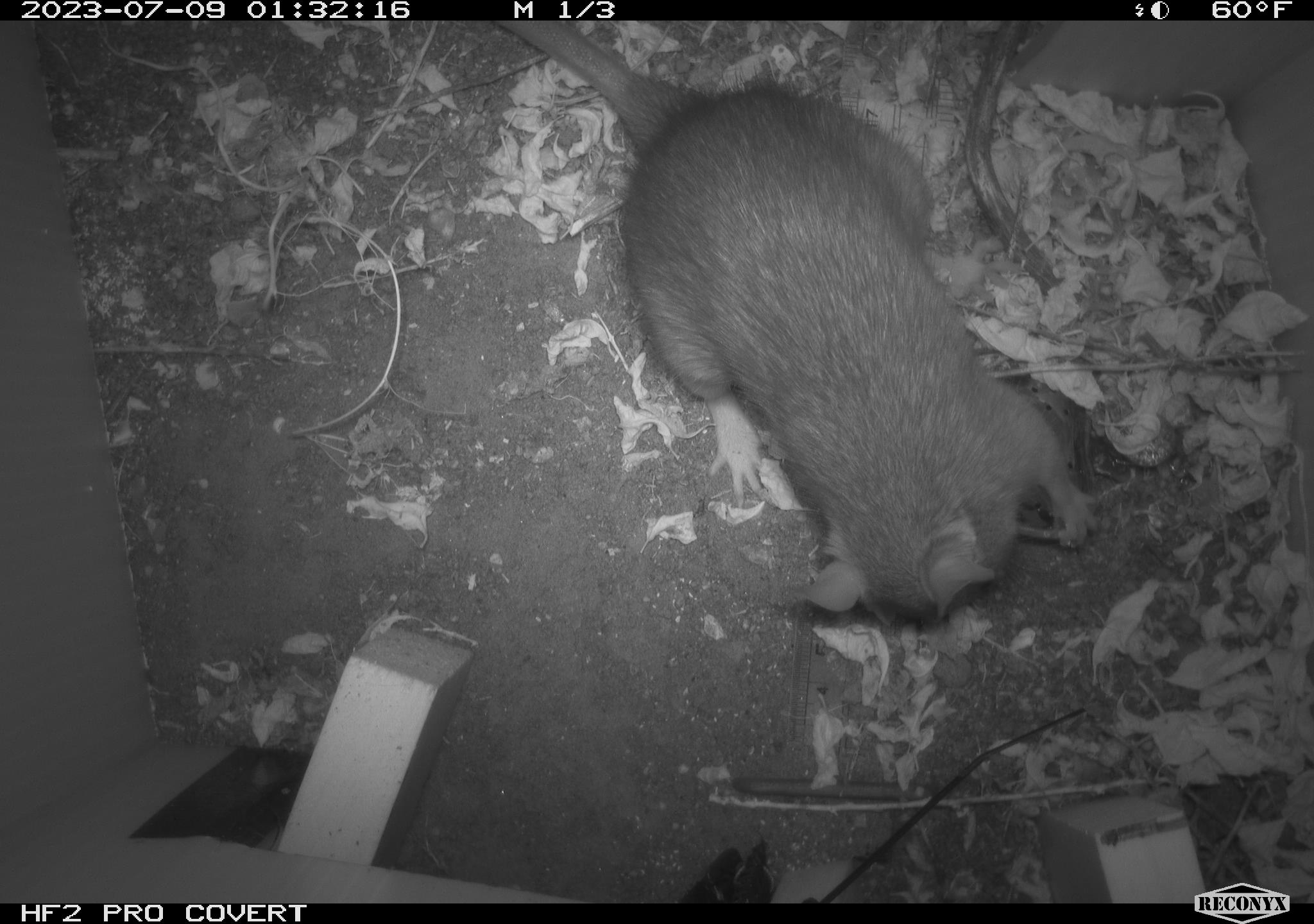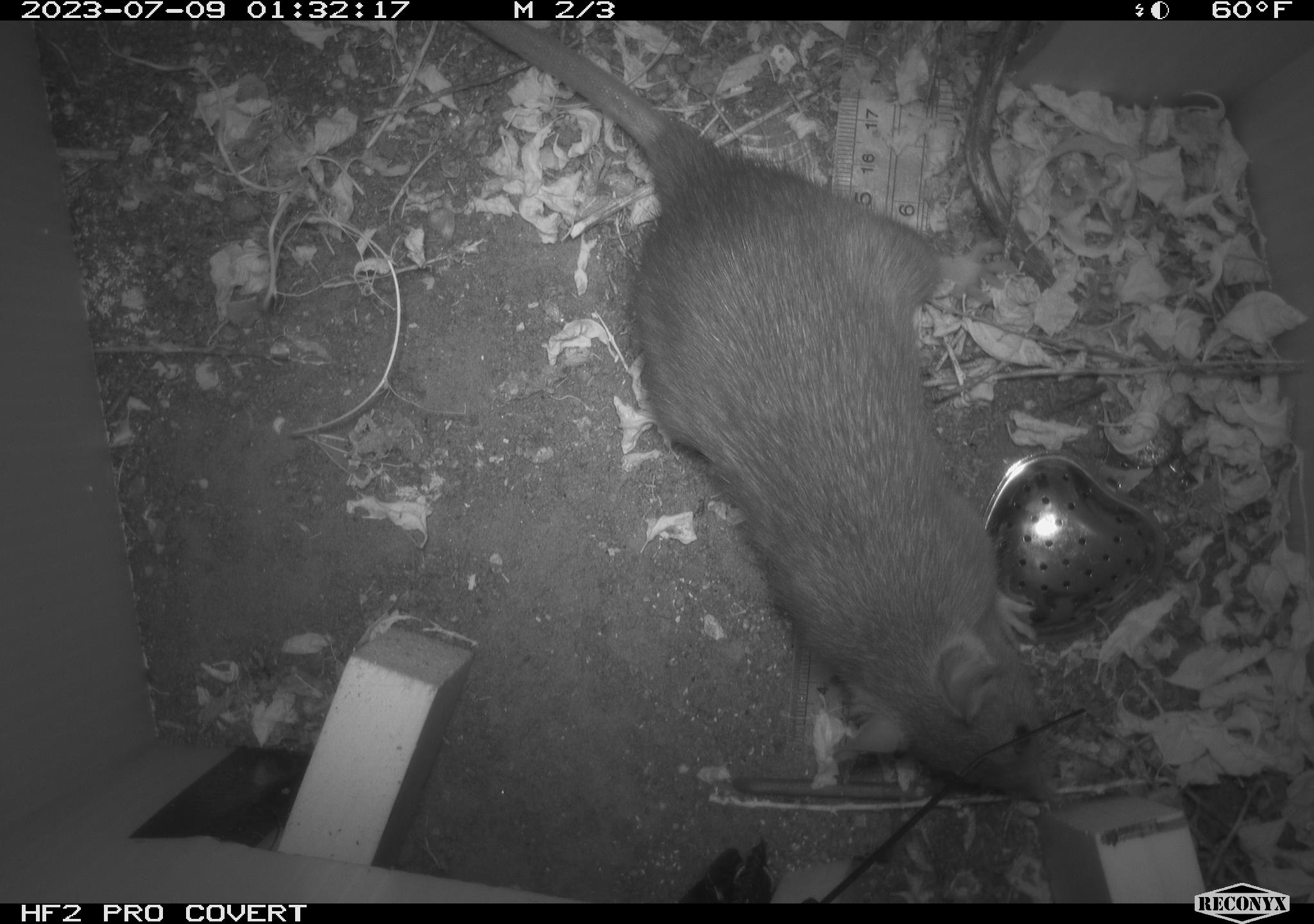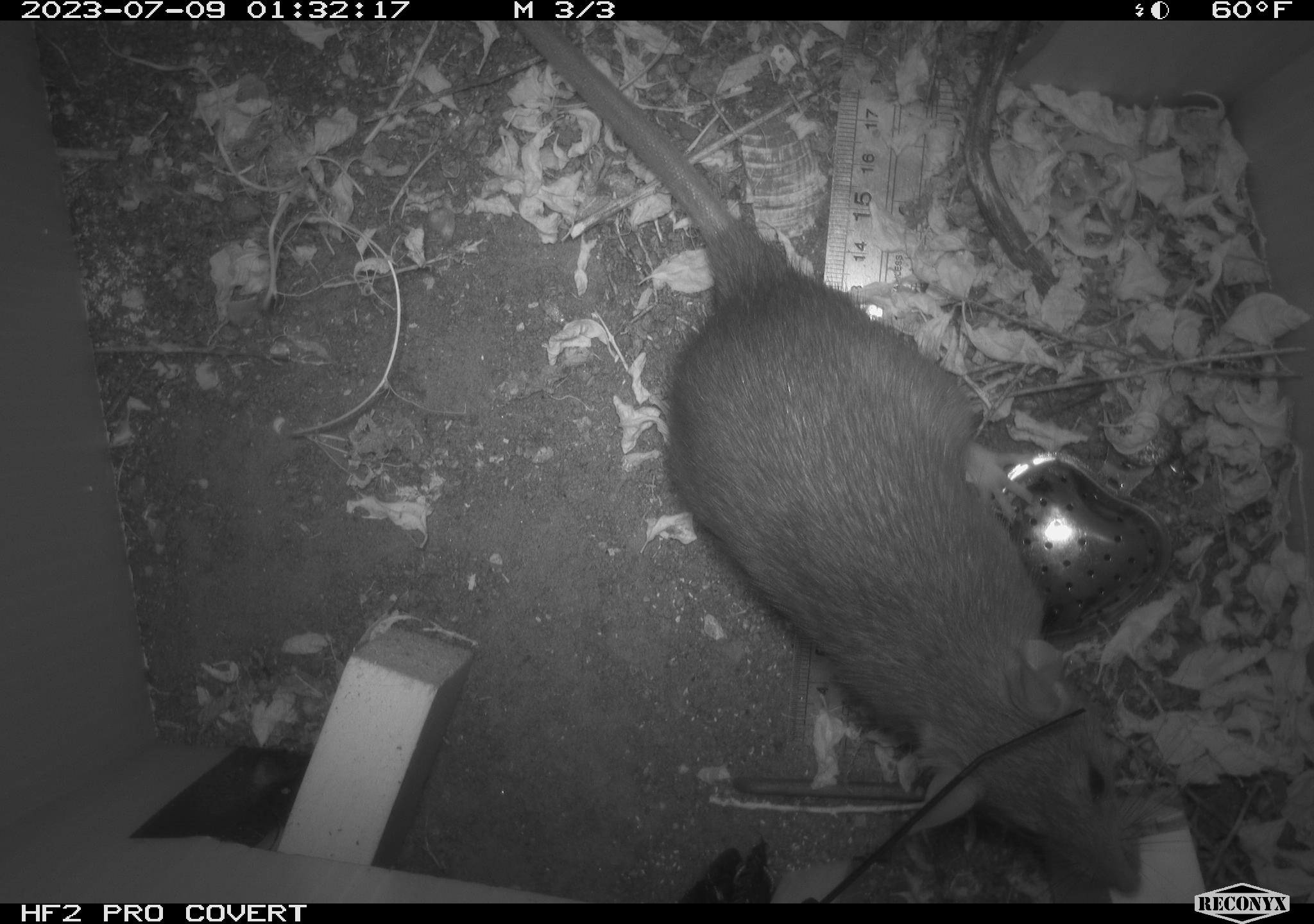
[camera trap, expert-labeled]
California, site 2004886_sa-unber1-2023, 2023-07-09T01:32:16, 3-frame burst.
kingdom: Animalia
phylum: Chordata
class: Mammalia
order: Rodentia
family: Muridae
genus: Rattus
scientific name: Rattus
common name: rat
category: rattus species